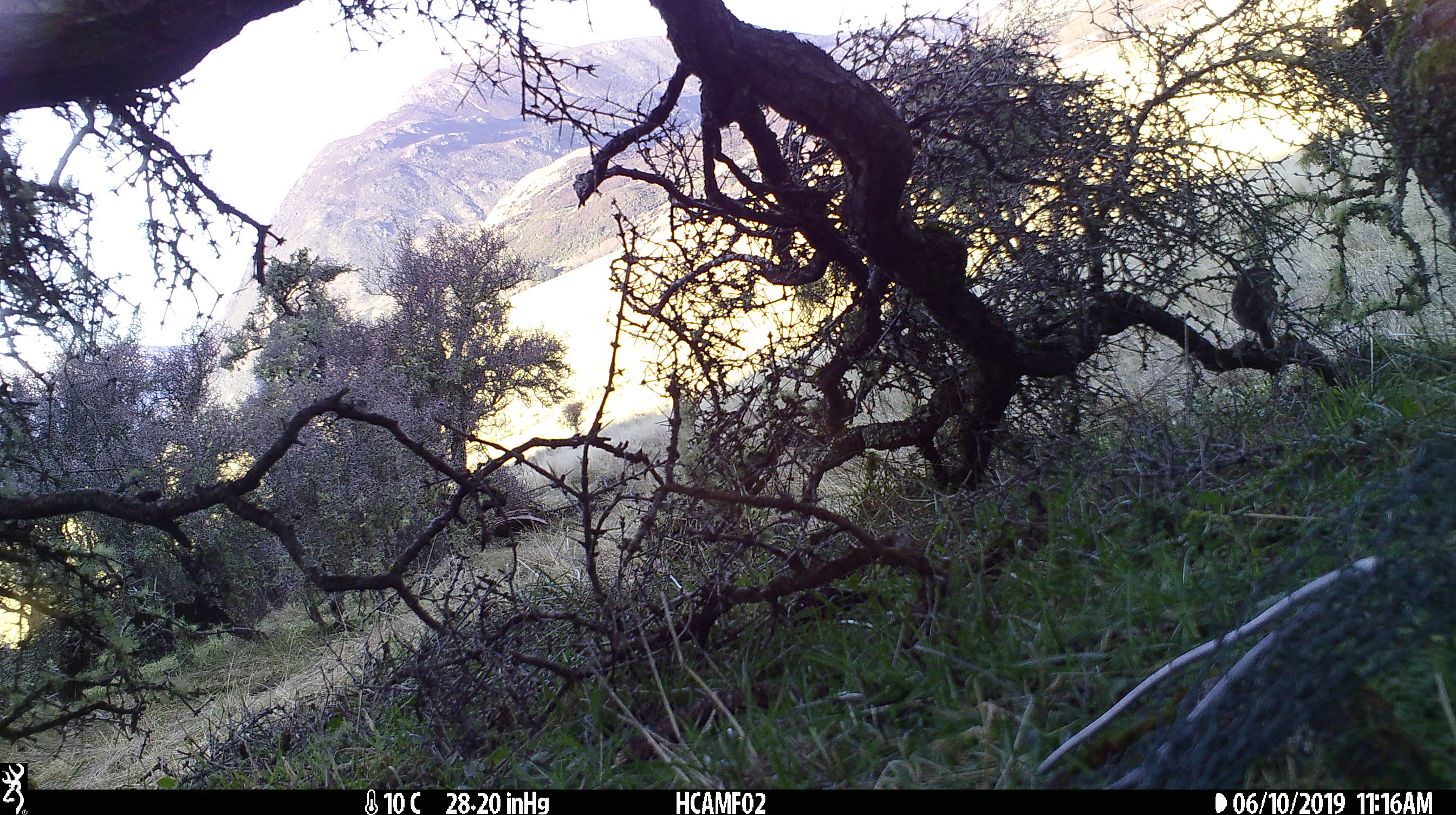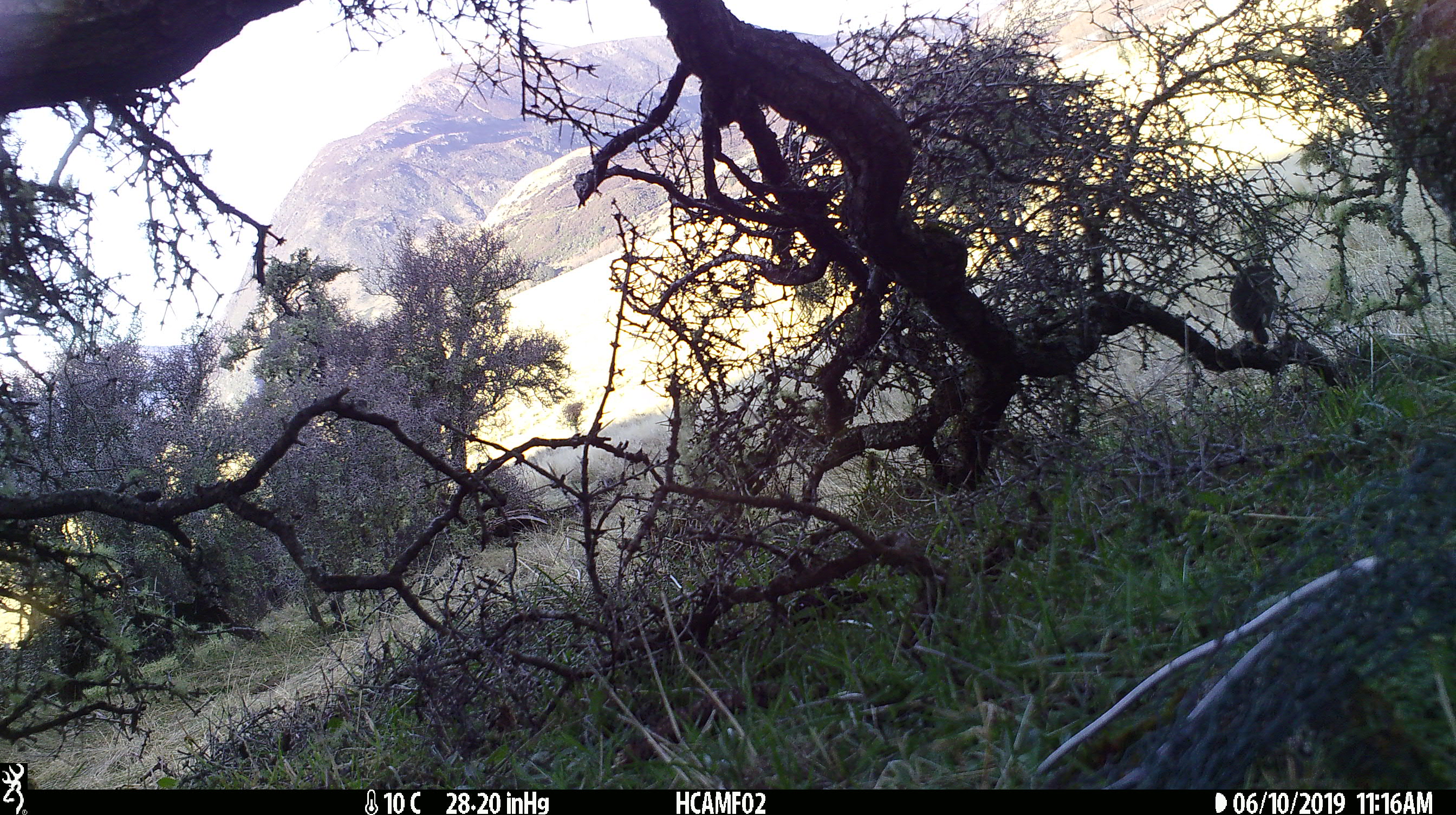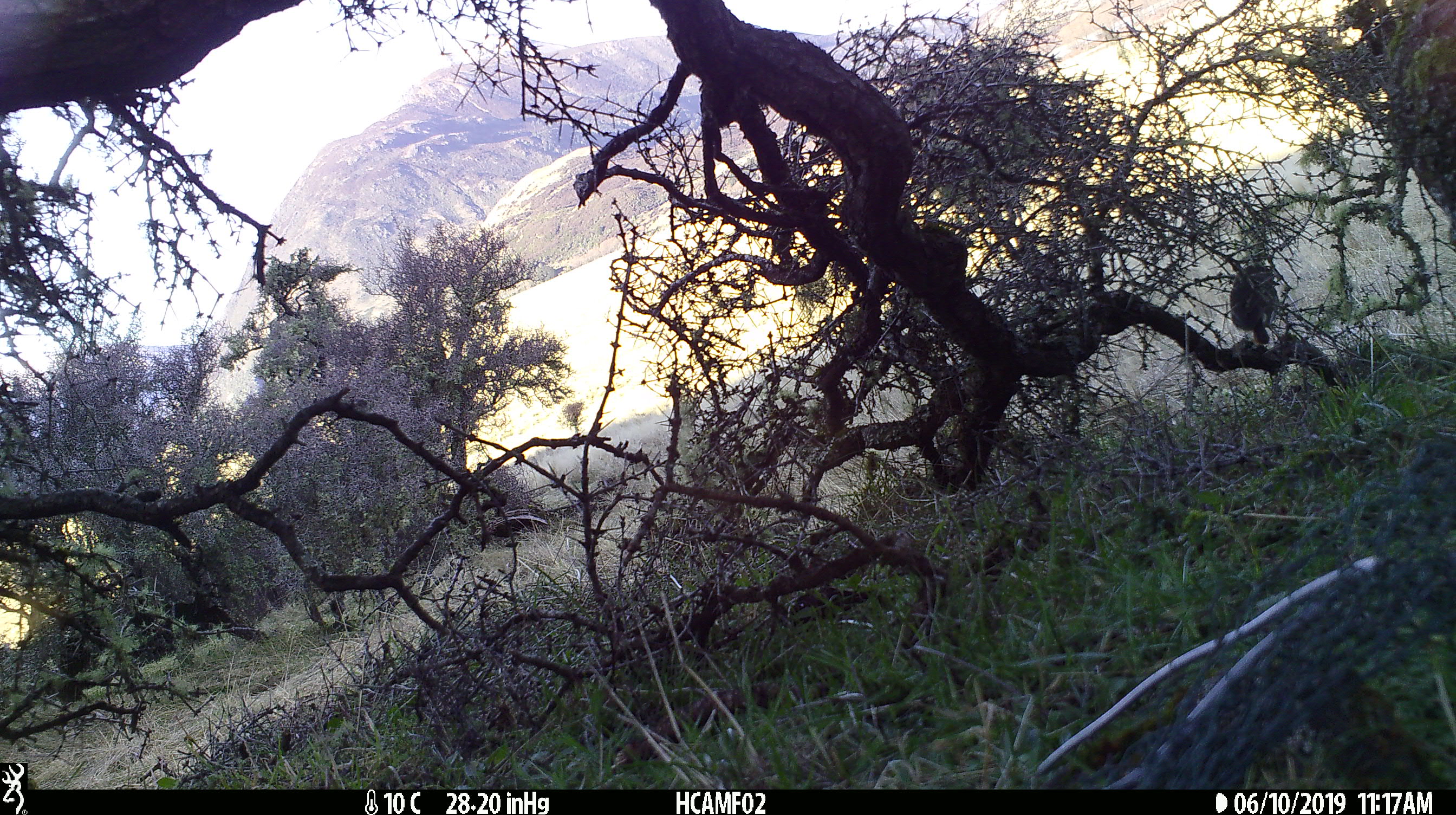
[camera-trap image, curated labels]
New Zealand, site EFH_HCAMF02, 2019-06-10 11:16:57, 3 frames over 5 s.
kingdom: Animalia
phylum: Chordata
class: Aves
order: Passeriformes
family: Petroicidae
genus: Petroica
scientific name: Petroica australis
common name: new zealand robin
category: robin